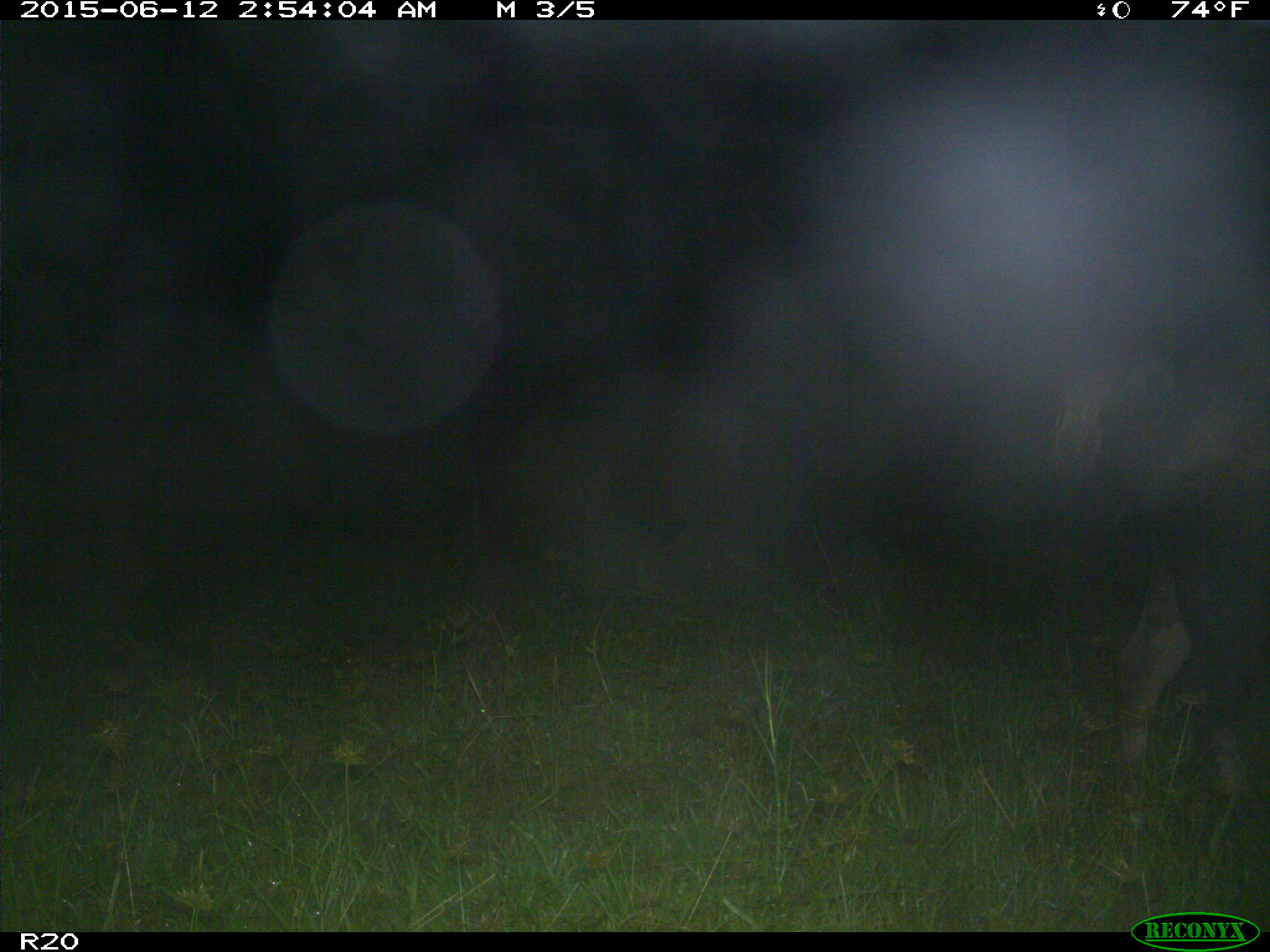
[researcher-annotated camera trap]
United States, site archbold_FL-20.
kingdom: Animalia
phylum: Chordata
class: Mammalia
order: Artiodactyla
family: Suidae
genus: Sus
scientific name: Sus scrofa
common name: wild boar